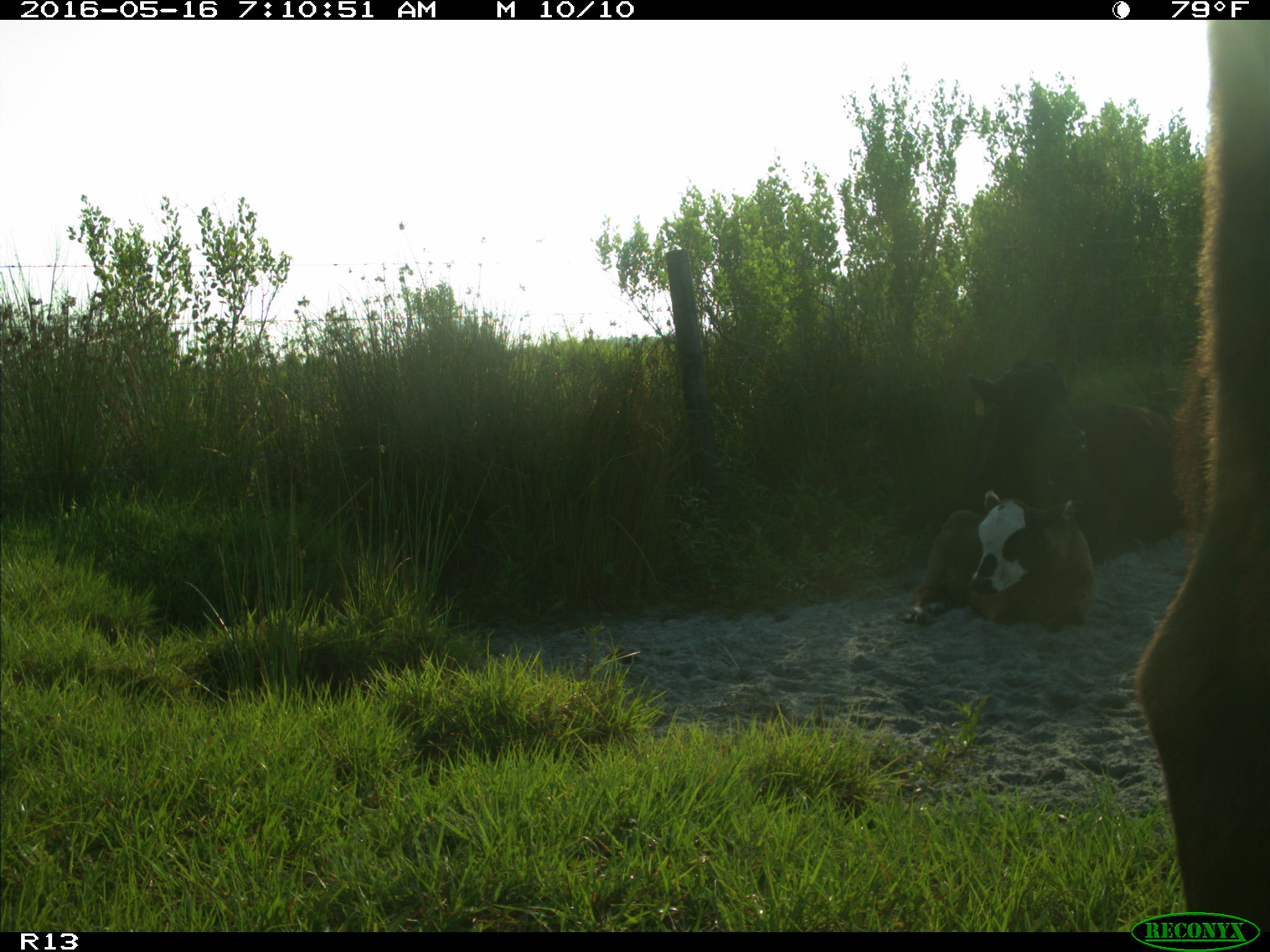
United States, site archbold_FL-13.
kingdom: Animalia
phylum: Chordata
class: Mammalia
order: Artiodactyla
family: Bovidae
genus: Bos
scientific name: Bos taurus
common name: domestic cow